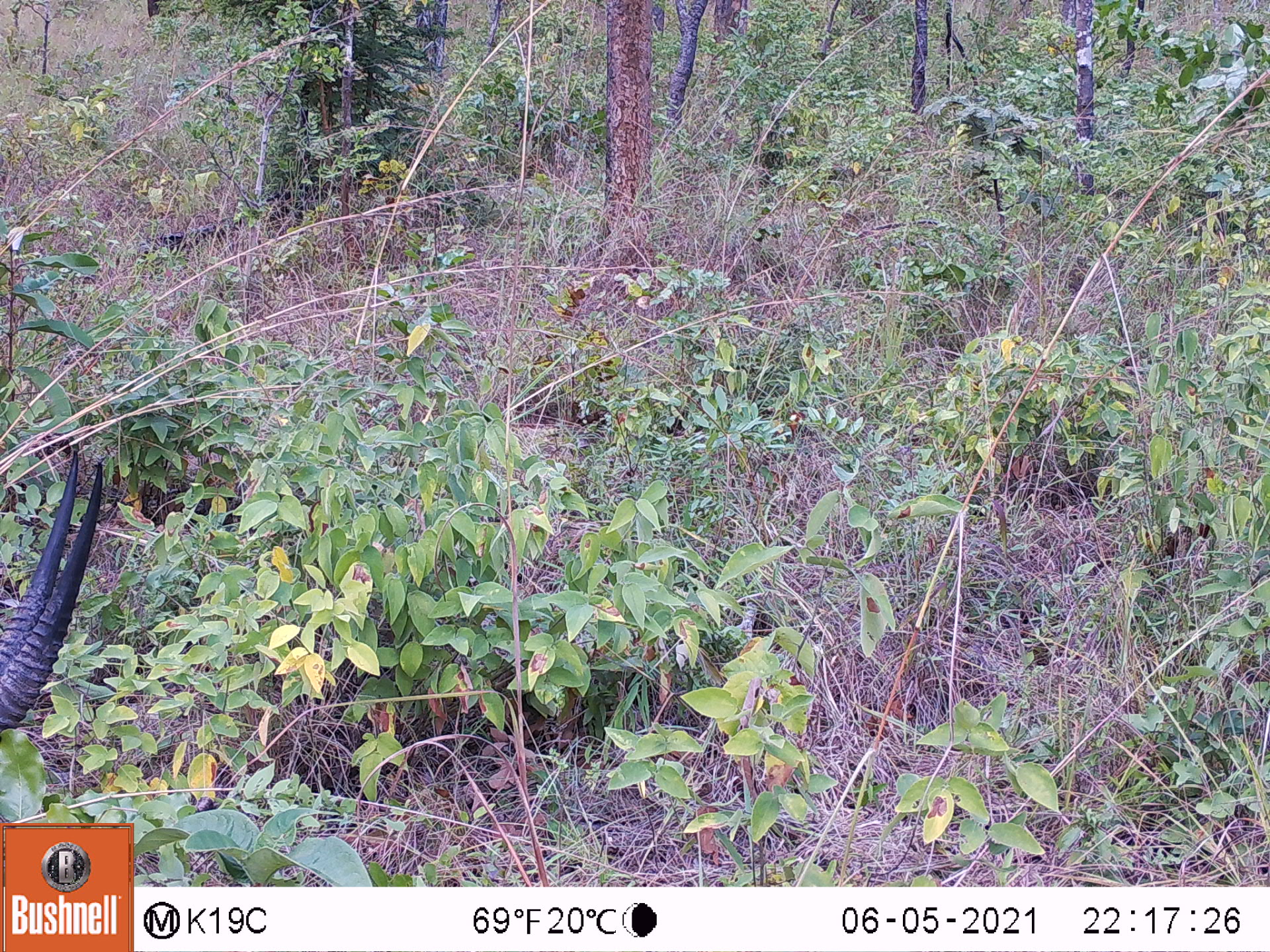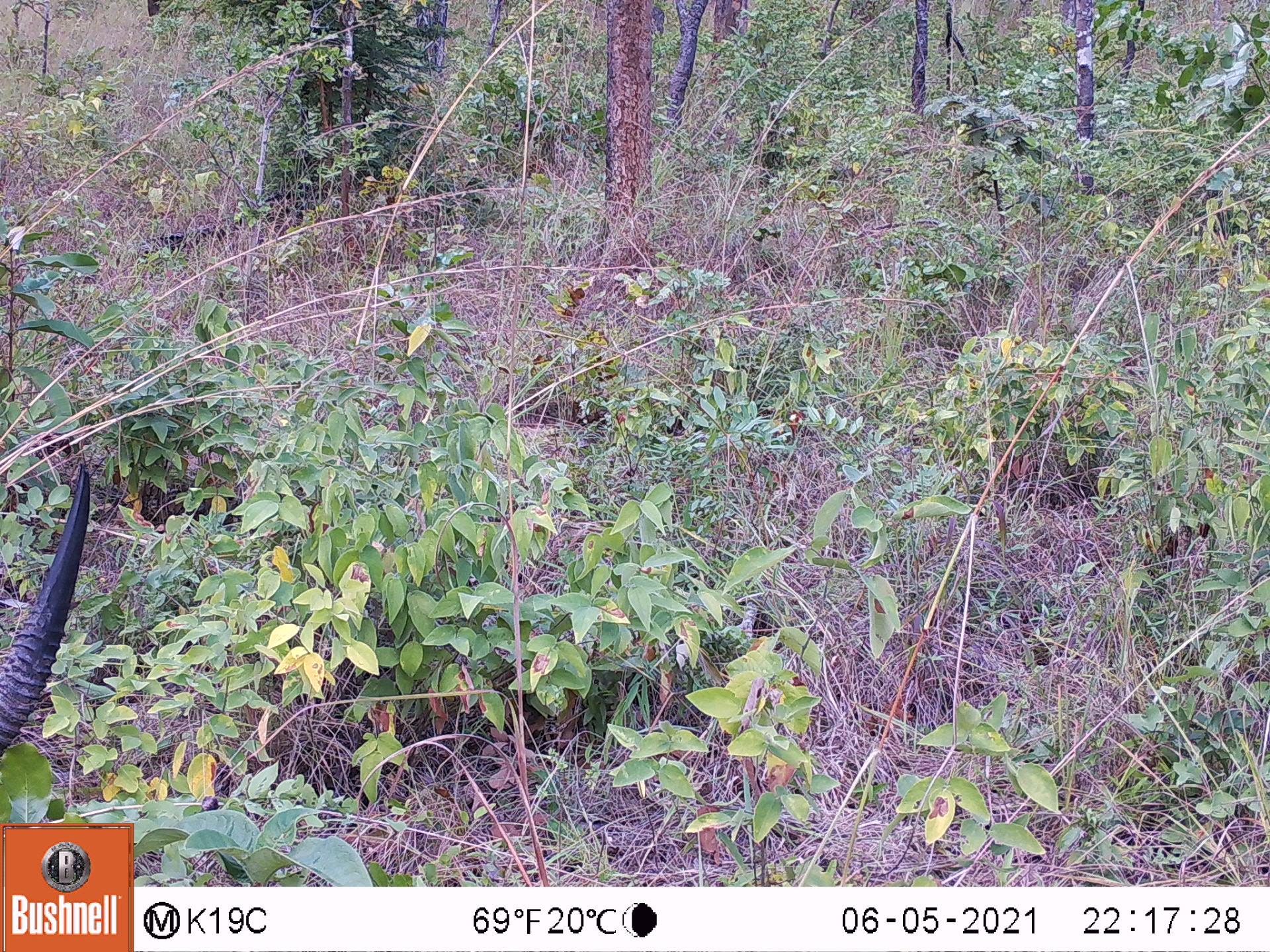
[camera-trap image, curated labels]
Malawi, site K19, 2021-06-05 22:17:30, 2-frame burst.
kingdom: Animalia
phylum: Chordata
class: Mammalia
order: Artiodactyla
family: Bovidae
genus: Hippotragus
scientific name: Hippotragus niger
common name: sable antelope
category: sable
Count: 1.